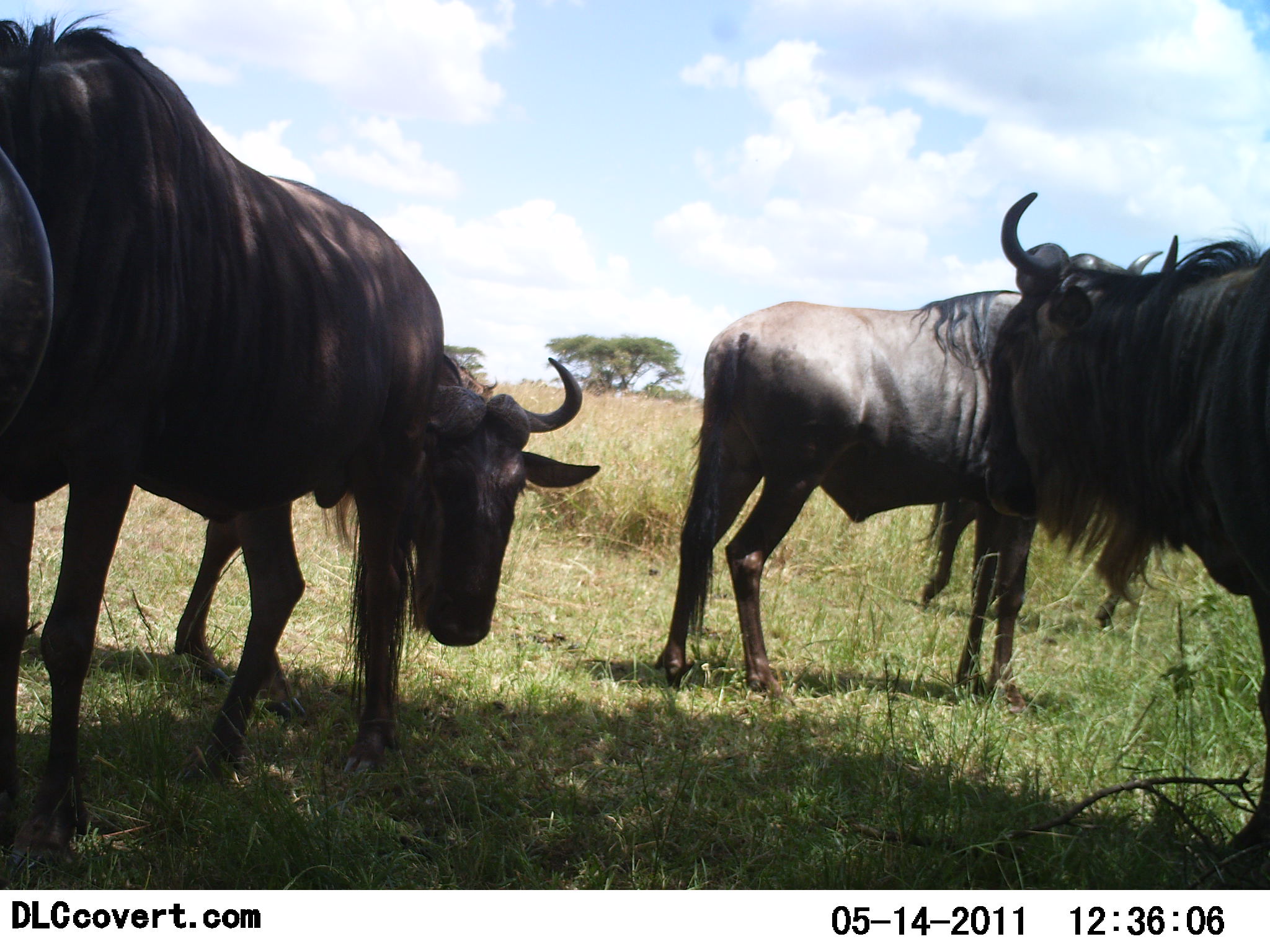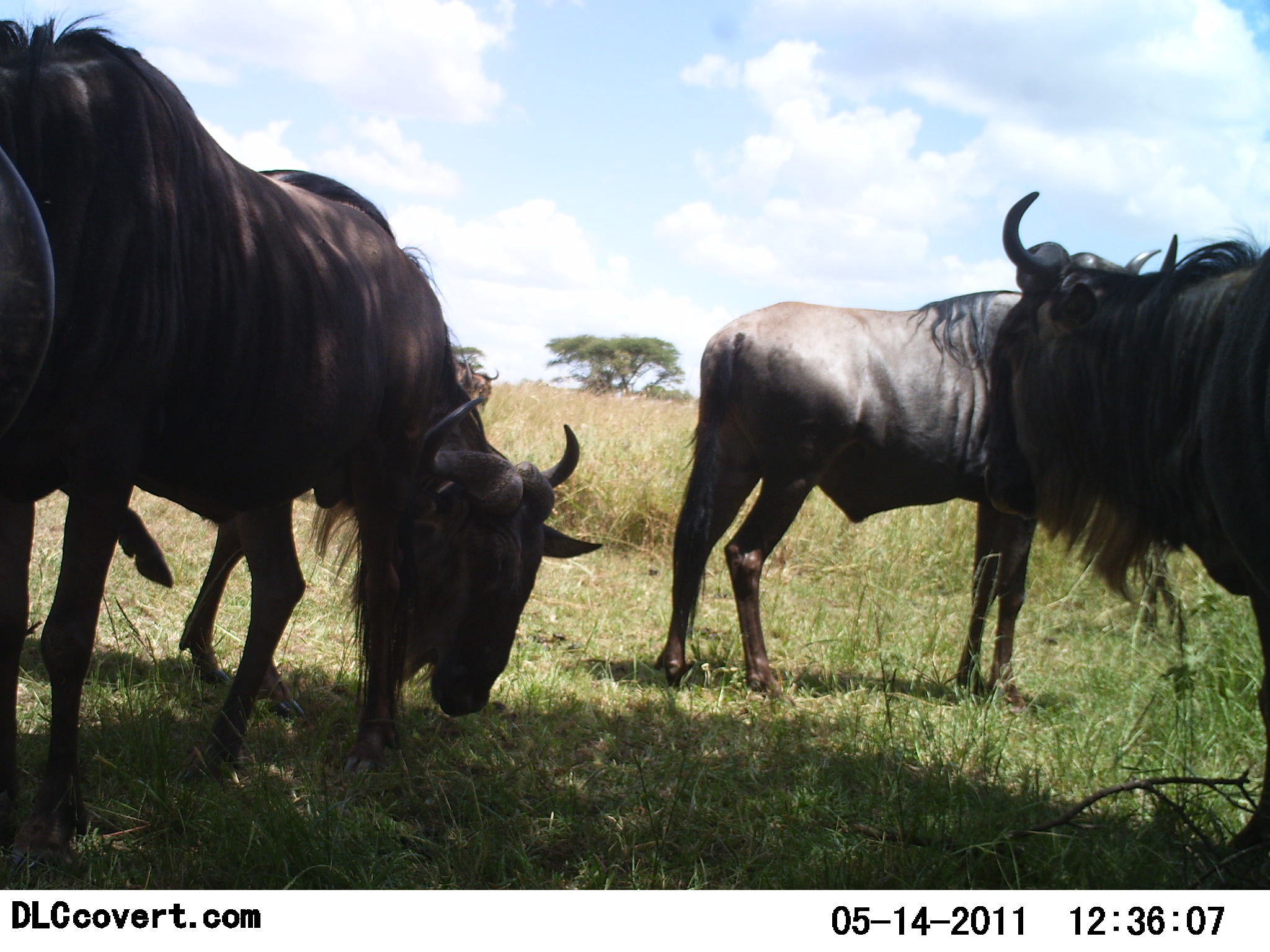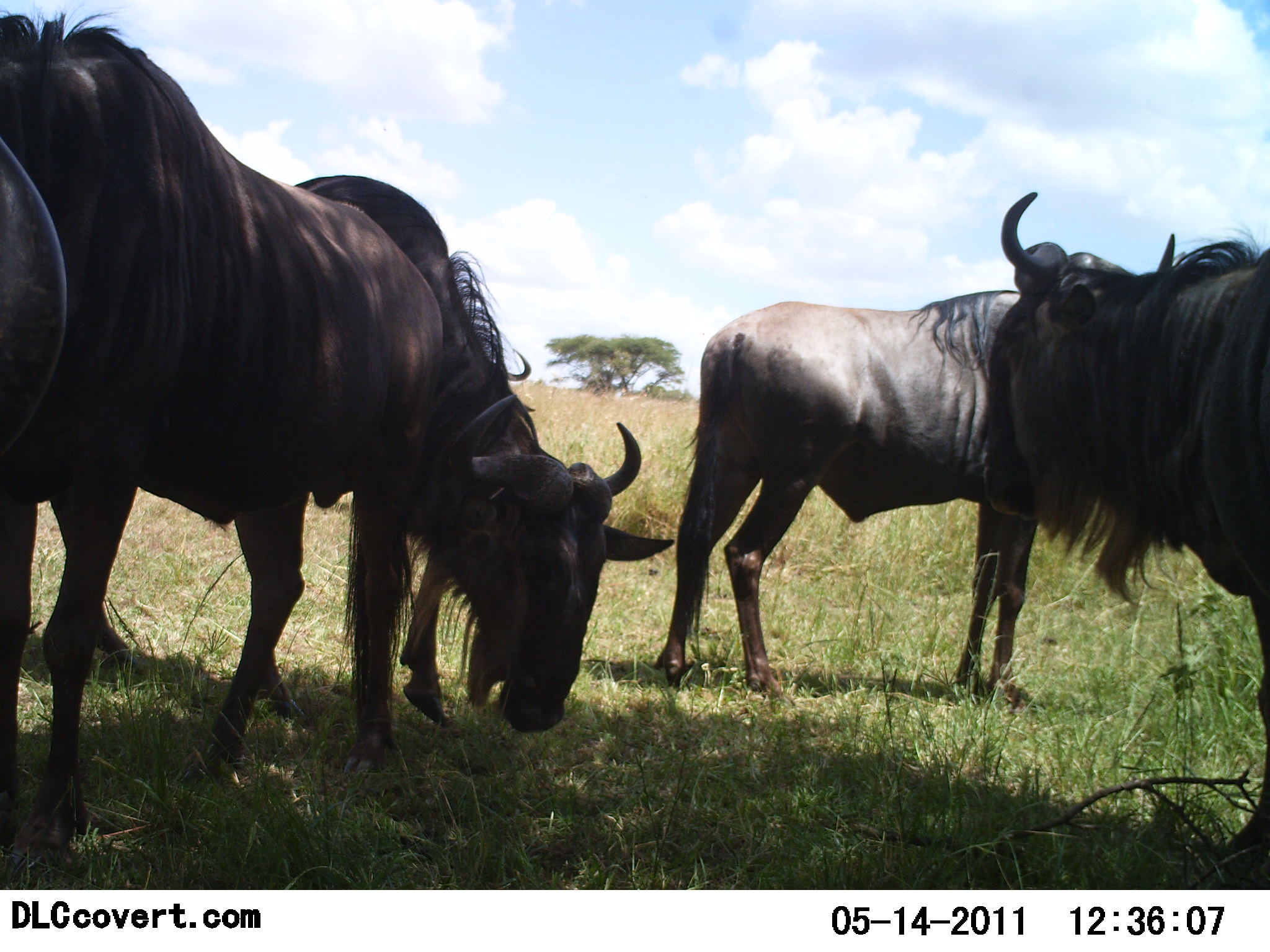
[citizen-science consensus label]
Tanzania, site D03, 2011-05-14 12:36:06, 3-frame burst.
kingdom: Animalia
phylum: Chordata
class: Mammalia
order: Artiodactyla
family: Bovidae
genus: Connochaetes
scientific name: Connochaetes taurinus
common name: blue wildebeest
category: wildebeest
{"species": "wildebeest (blue wildebeest) (Connochaetes taurinus)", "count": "4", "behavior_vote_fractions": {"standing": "73%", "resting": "0%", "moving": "36%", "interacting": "0%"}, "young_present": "0%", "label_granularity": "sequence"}